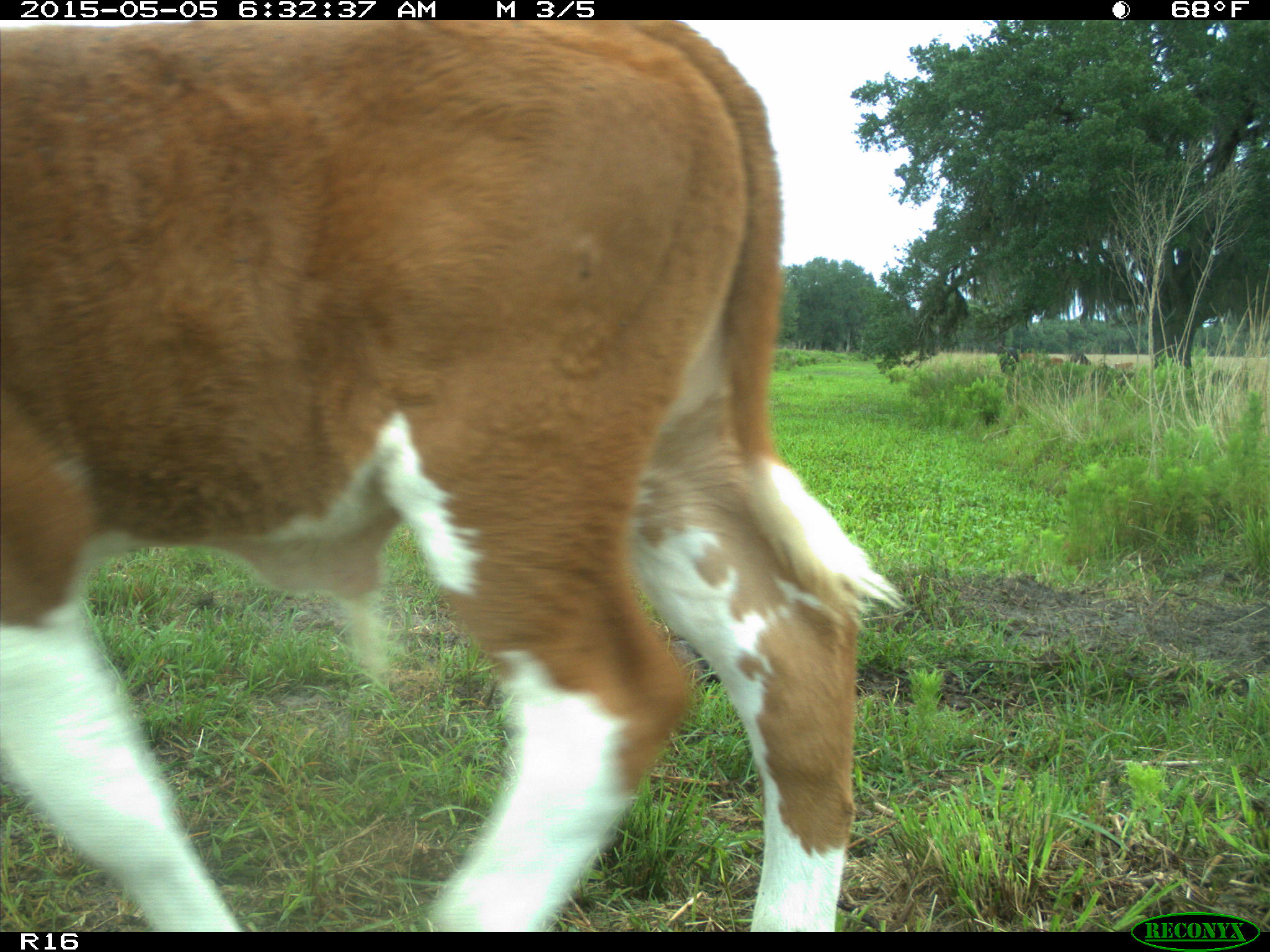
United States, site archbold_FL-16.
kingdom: Animalia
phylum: Chordata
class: Mammalia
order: Artiodactyla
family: Bovidae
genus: Bos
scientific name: Bos taurus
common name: domestic cow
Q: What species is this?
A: Bos taurus (domestic cow).